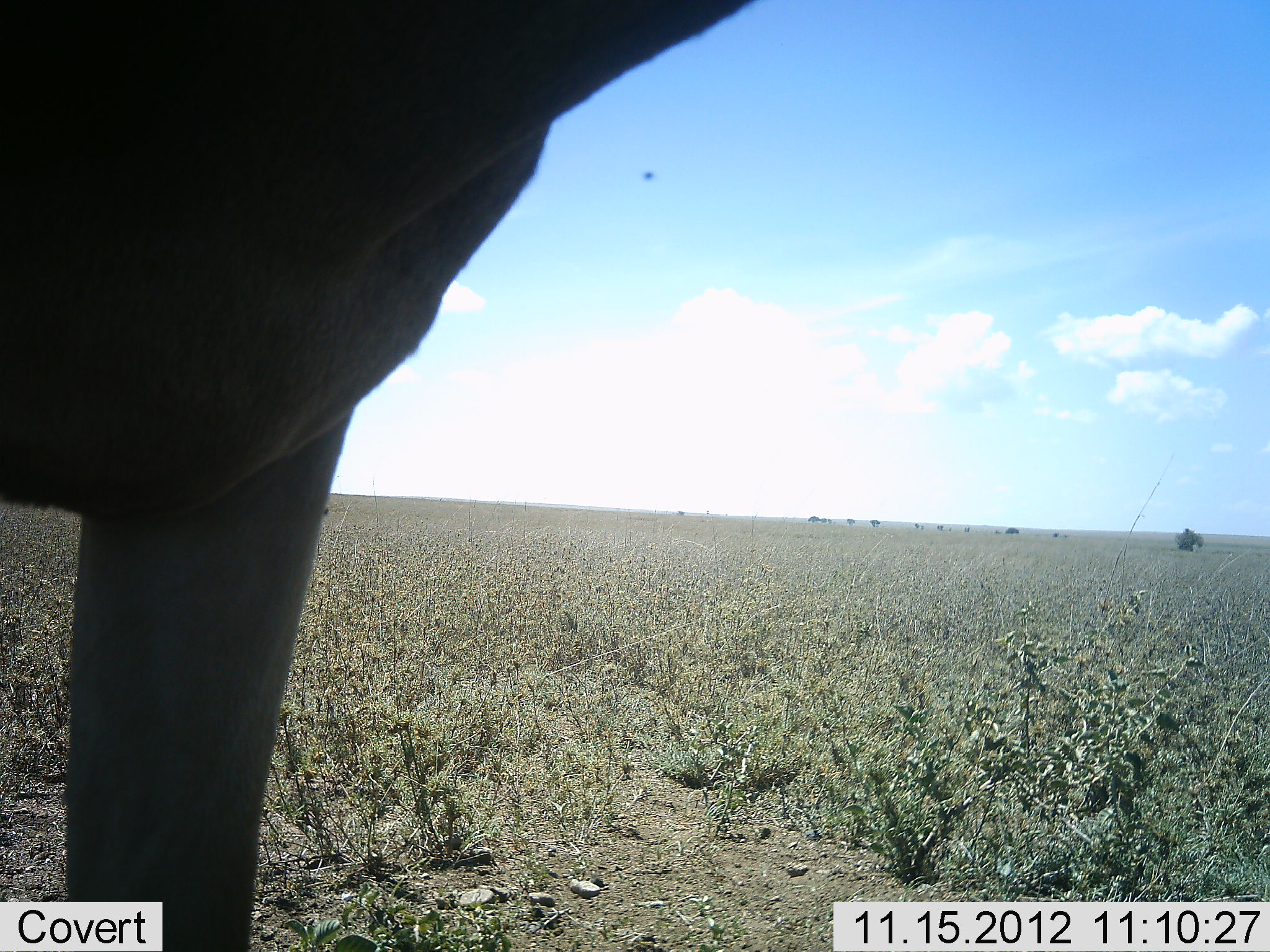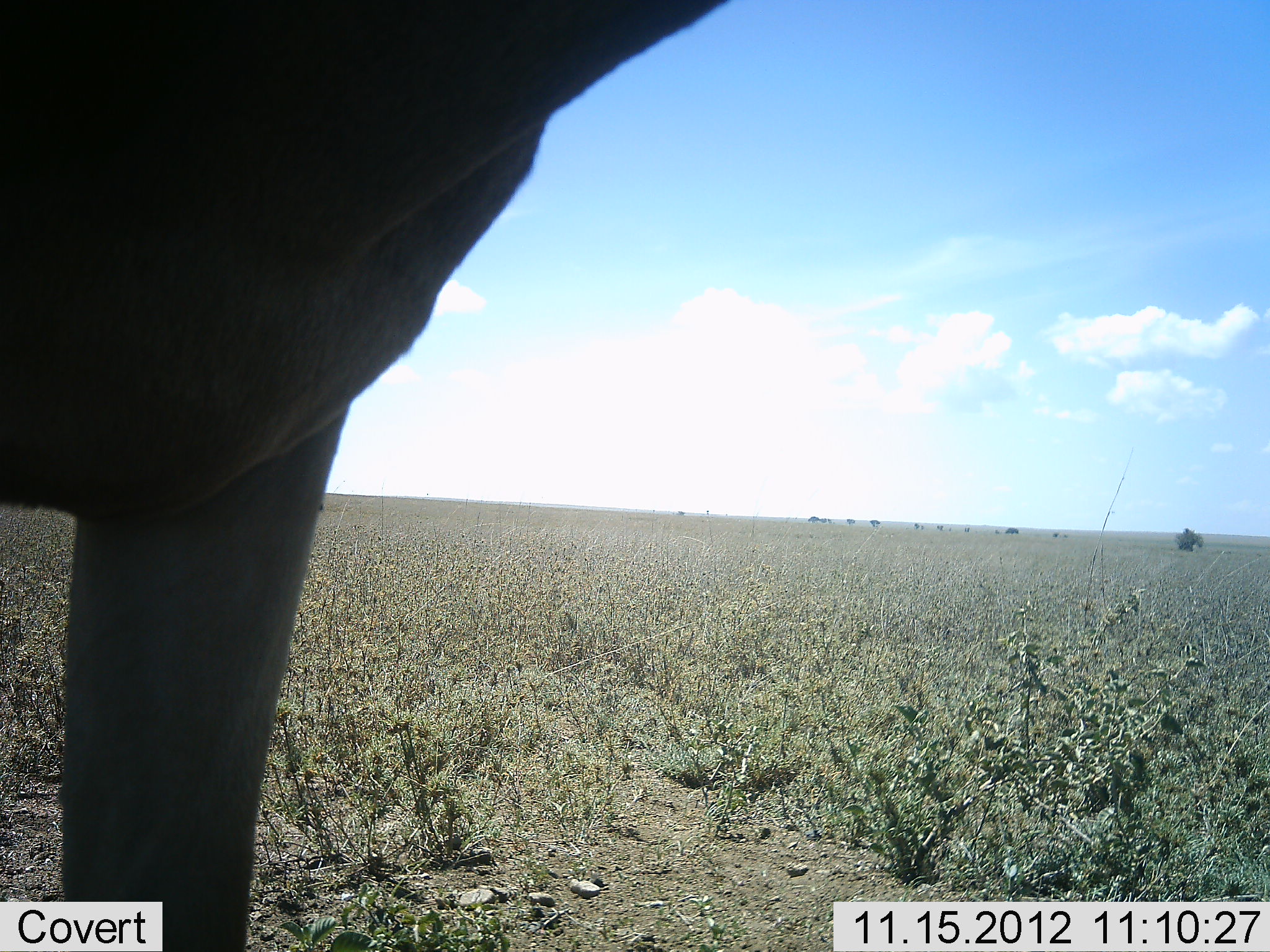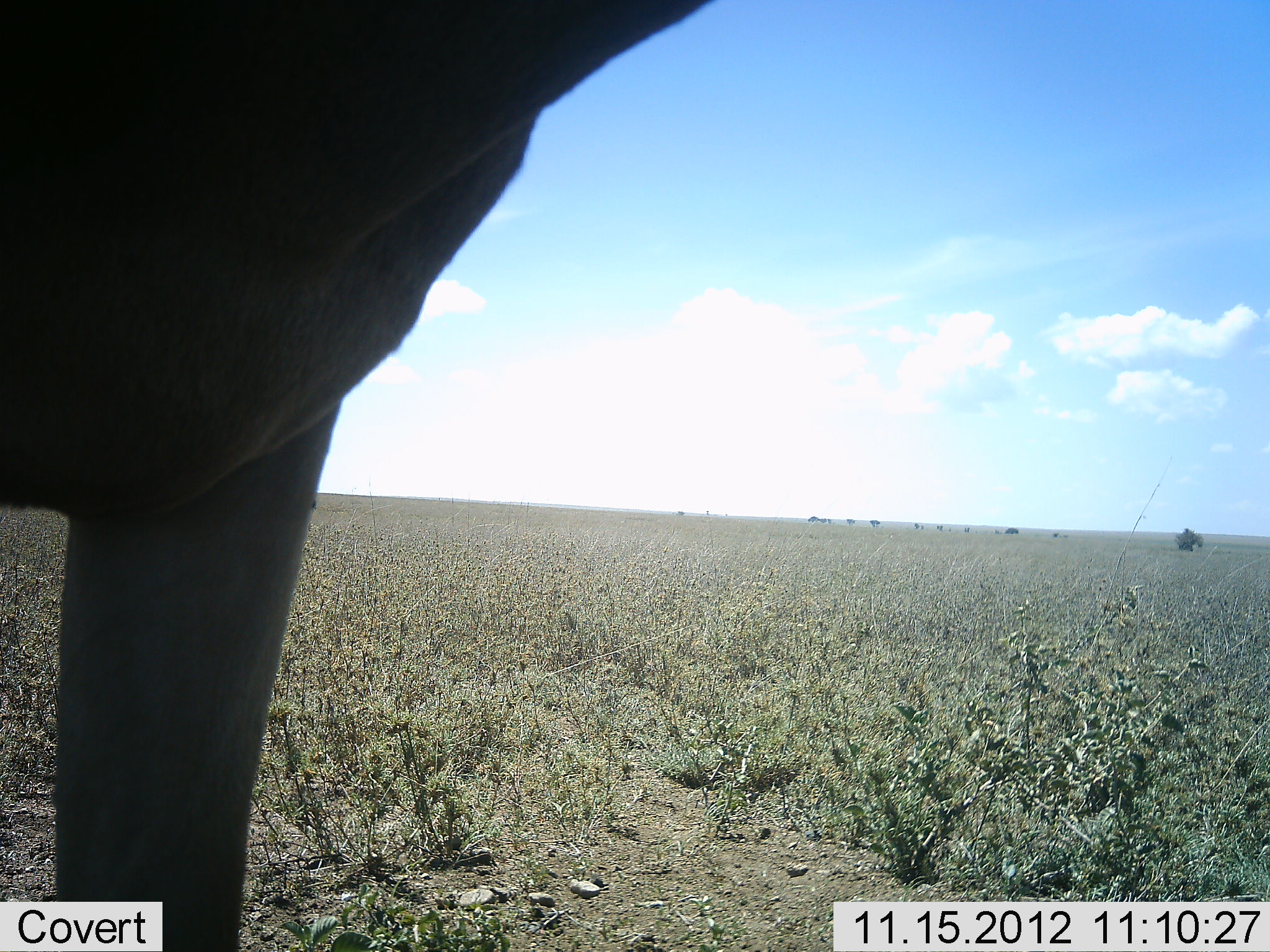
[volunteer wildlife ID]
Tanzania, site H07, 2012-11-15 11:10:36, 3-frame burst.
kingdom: Animalia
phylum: Chordata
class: Mammalia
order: Artiodactyla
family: Bovidae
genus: Alcelaphus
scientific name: Alcelaphus buselaphus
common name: hartebeest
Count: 1.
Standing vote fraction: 100%.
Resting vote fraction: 0%.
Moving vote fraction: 0%.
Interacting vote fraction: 0%.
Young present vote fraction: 0%.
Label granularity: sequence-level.